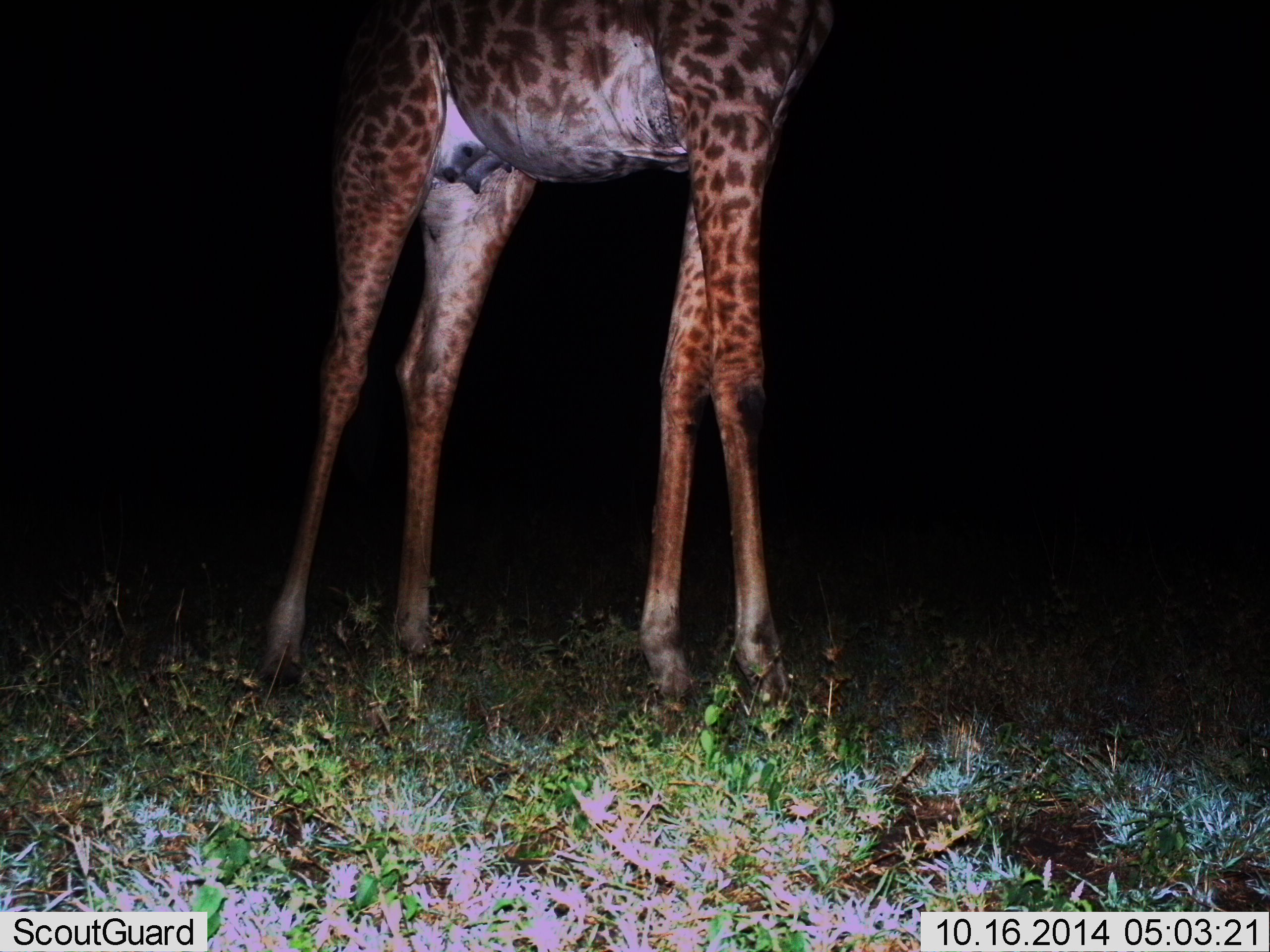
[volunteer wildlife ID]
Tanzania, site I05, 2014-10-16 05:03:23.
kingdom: Animalia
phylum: Chordata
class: Mammalia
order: Artiodactyla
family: Giraffidae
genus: Giraffa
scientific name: Giraffa camelopardalis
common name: giraffe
Giraffe (Giraffa camelopardalis), count 1. Behavior (volunteer vote fractions): standing 90%, resting 0%, moving 10%, interacting 0%. Young present (vote fraction): 0%. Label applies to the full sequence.